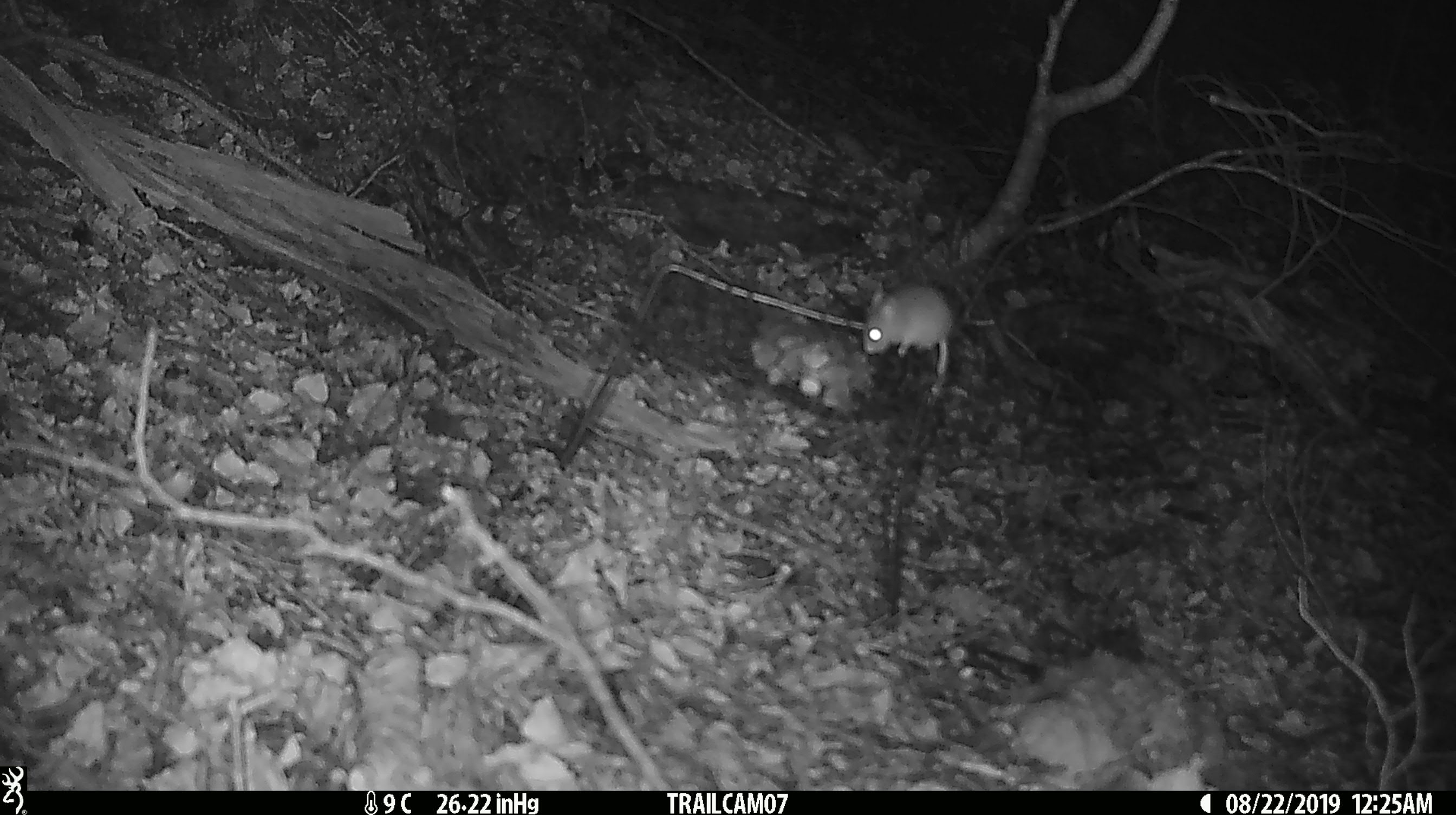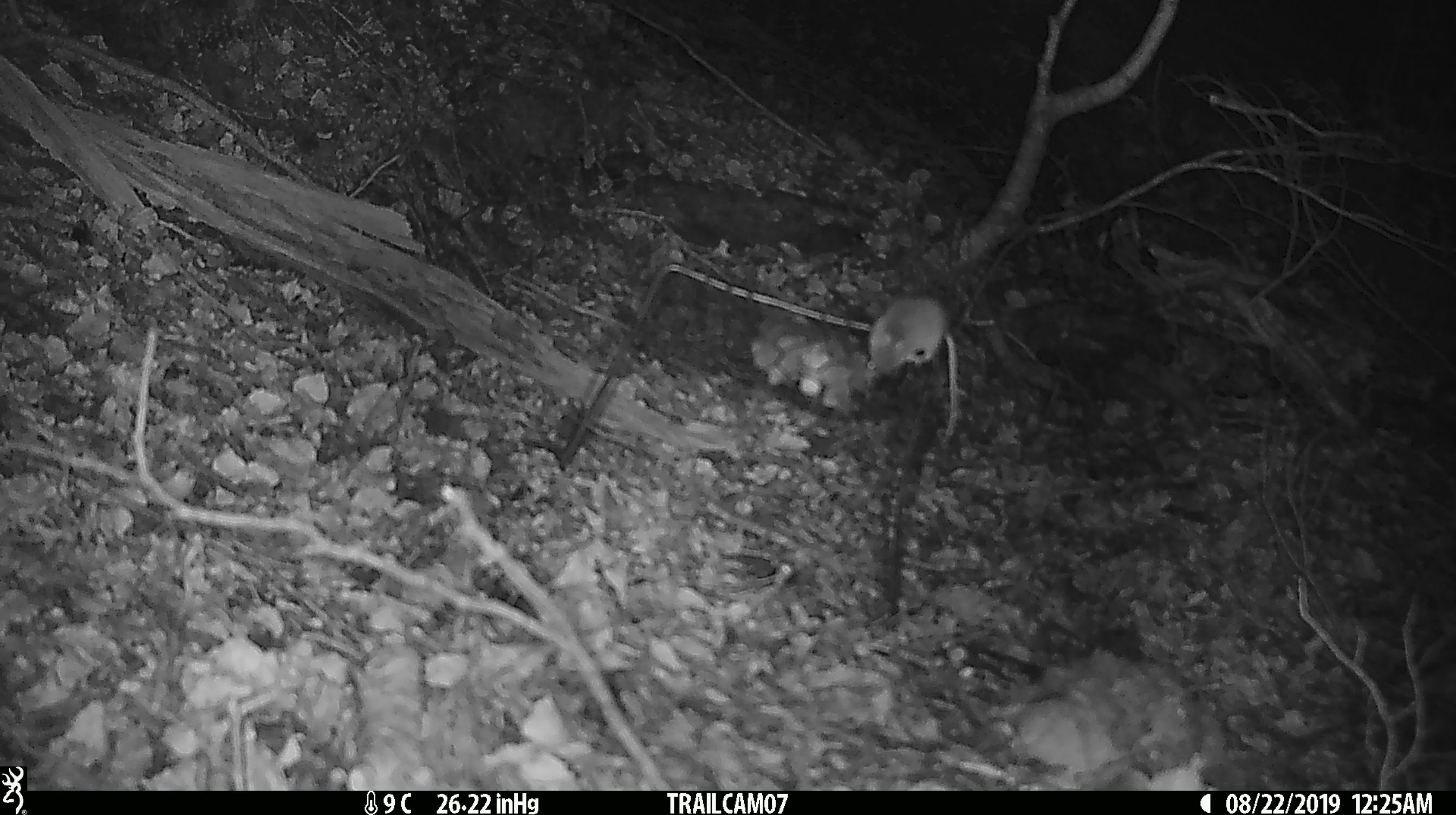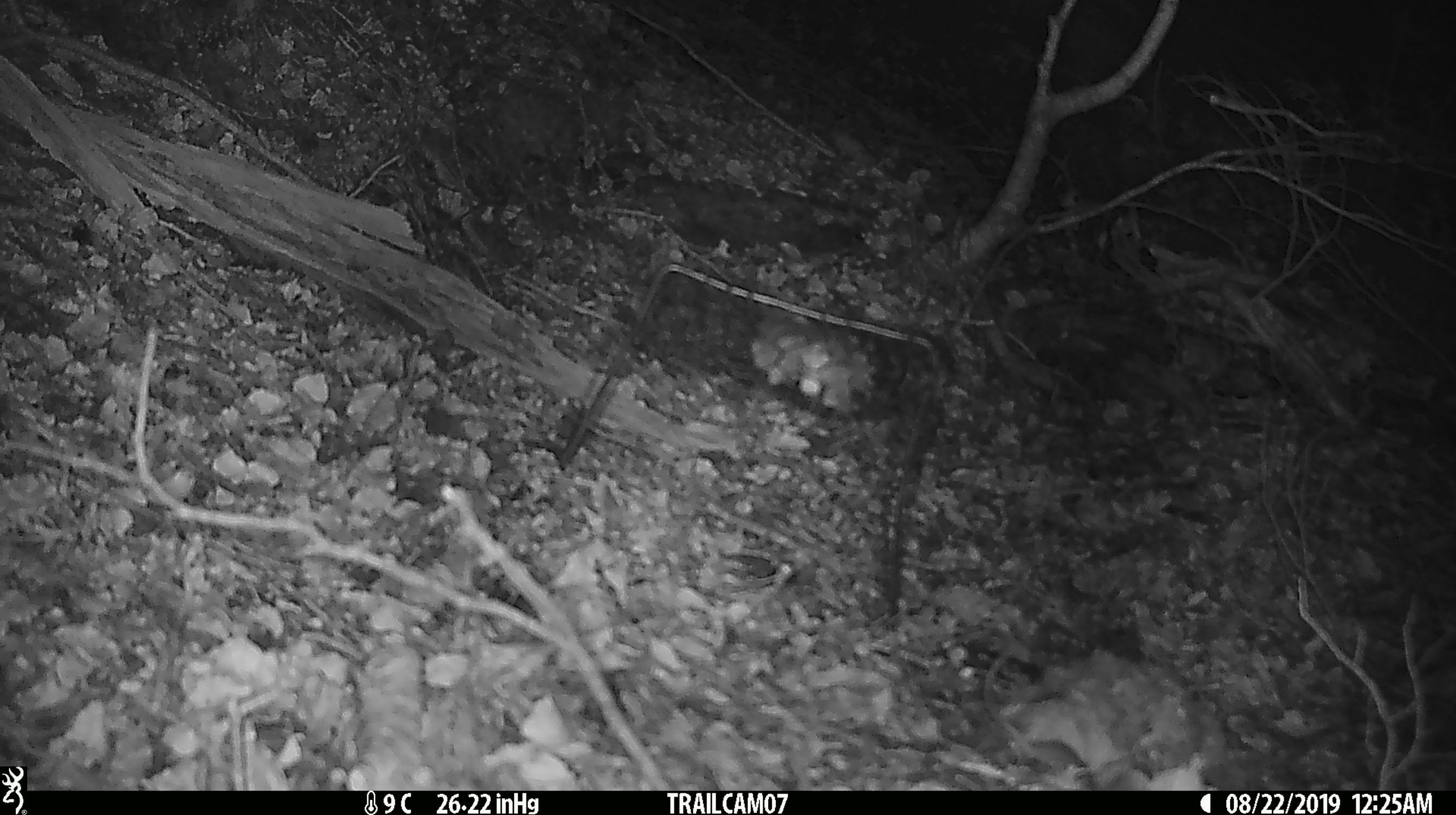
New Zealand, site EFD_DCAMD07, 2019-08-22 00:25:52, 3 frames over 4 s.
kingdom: Animalia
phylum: Chordata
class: Mammalia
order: Rodentia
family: Muridae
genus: Mus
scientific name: Mus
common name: mouse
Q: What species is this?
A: Mouse (Mus).